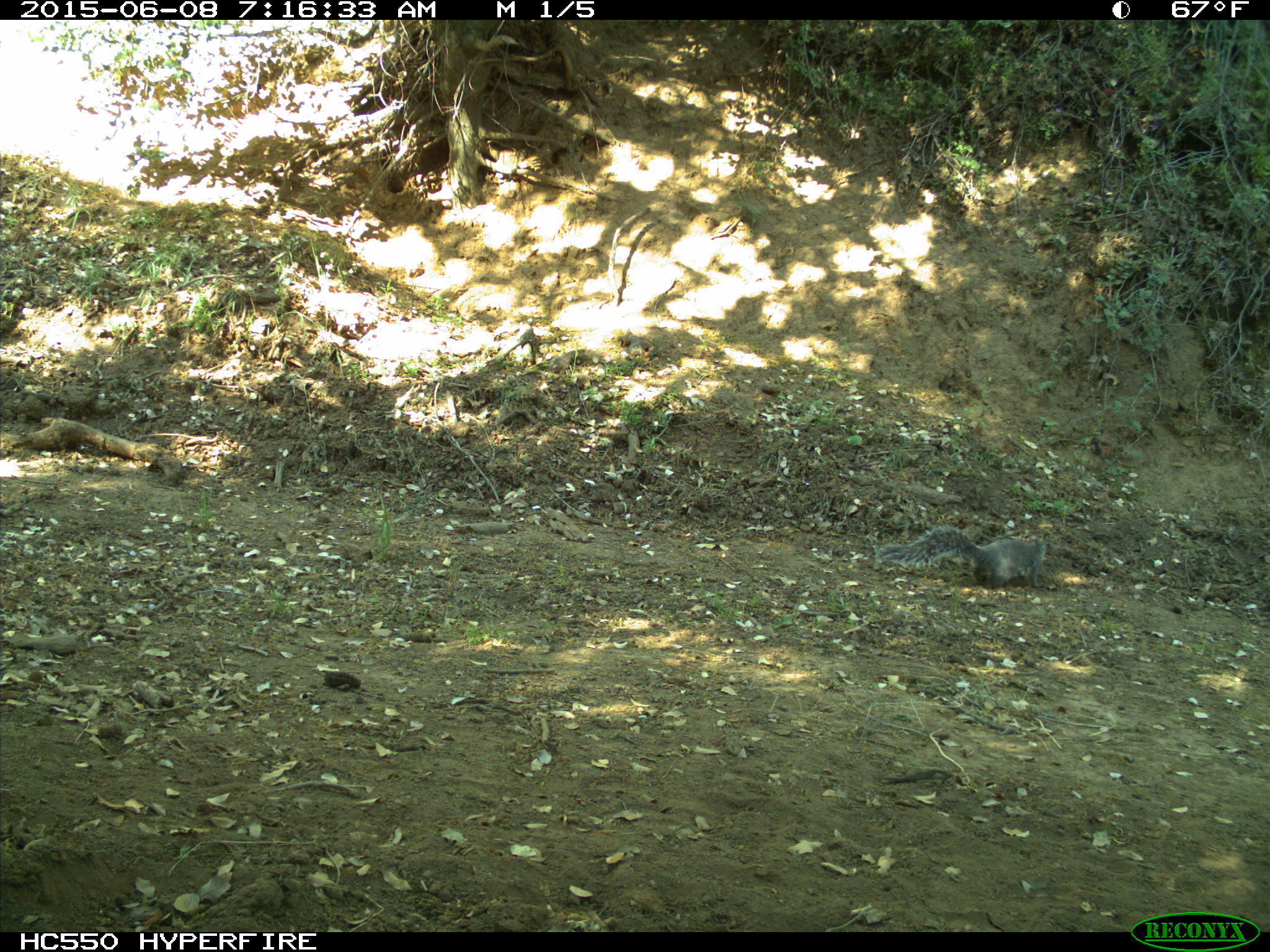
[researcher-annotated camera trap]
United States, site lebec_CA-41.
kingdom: Animalia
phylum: Chordata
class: Mammalia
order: Rodentia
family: Sciuridae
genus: Sciurus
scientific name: Sciurus carolinensis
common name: eastern gray squirrel